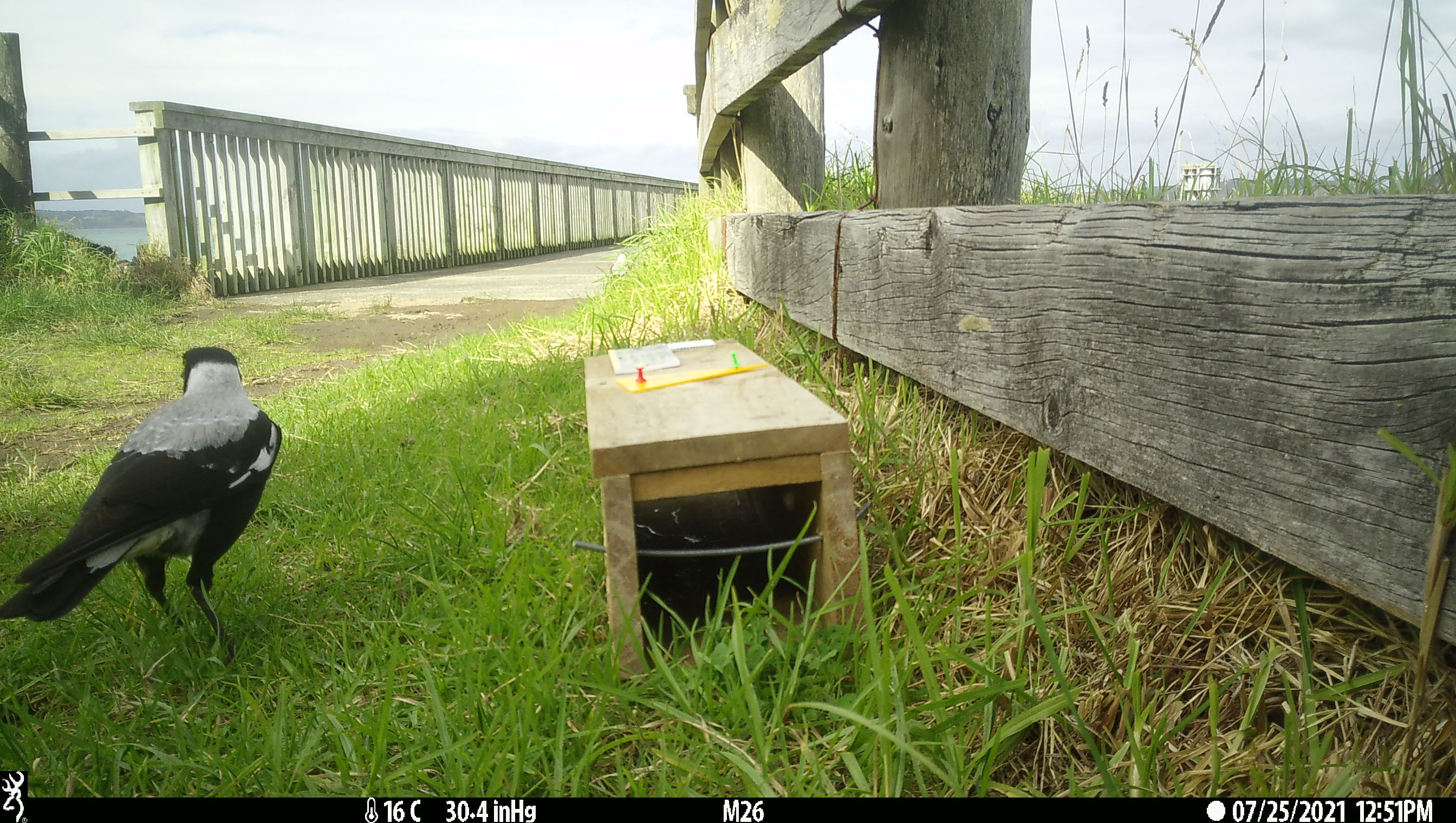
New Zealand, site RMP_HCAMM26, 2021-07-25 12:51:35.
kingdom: Animalia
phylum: Chordata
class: Aves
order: Passeriformes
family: Artamidae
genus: Gymnorhina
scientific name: Gymnorhina tibicen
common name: australian magpie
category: magpie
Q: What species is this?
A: Magpie (australian magpie) (Gymnorhina tibicen).